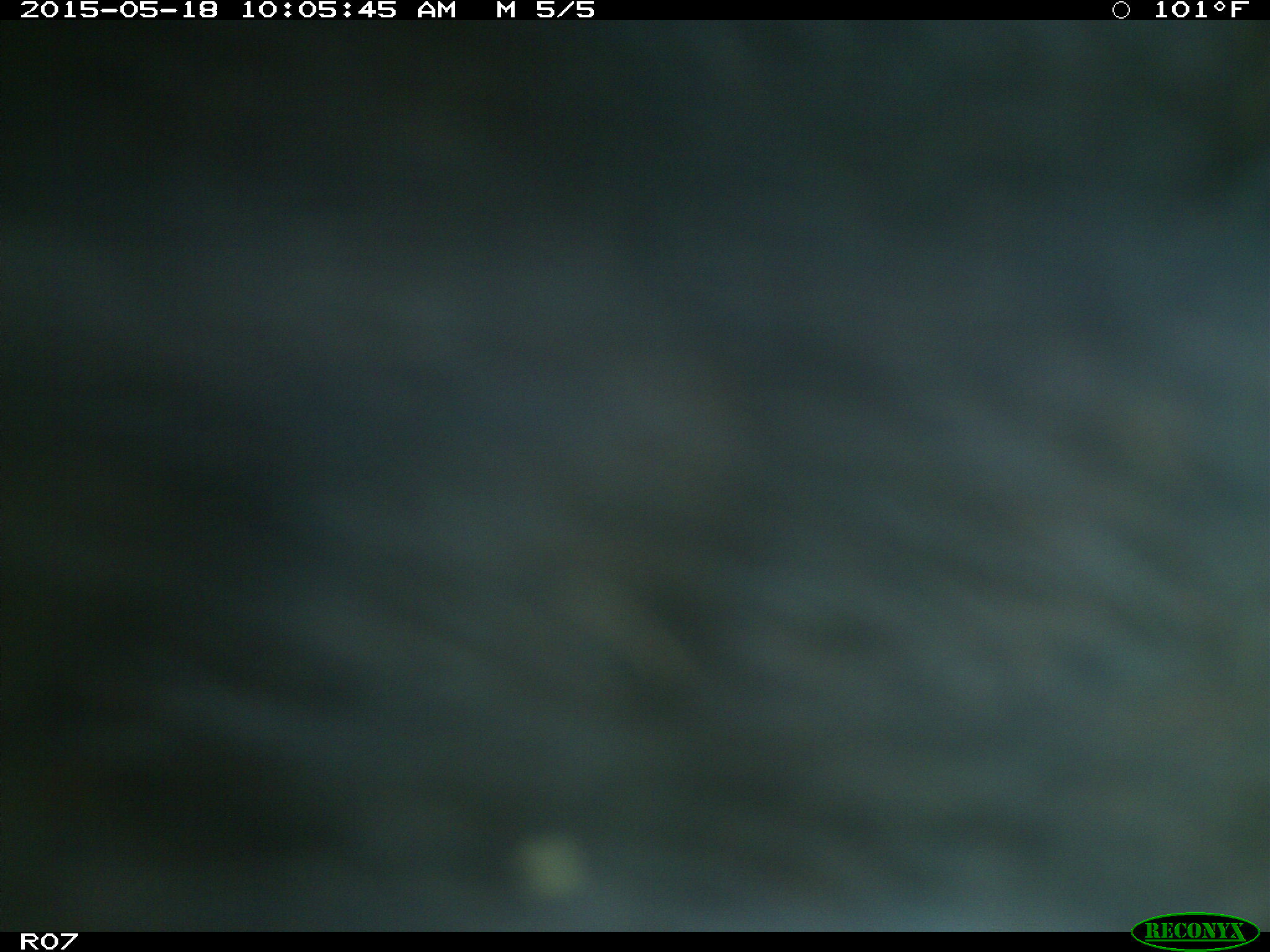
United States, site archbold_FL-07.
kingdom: Animalia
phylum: Chordata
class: Mammalia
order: Artiodactyla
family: Bovidae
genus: Bos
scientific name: Bos taurus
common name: domestic cow